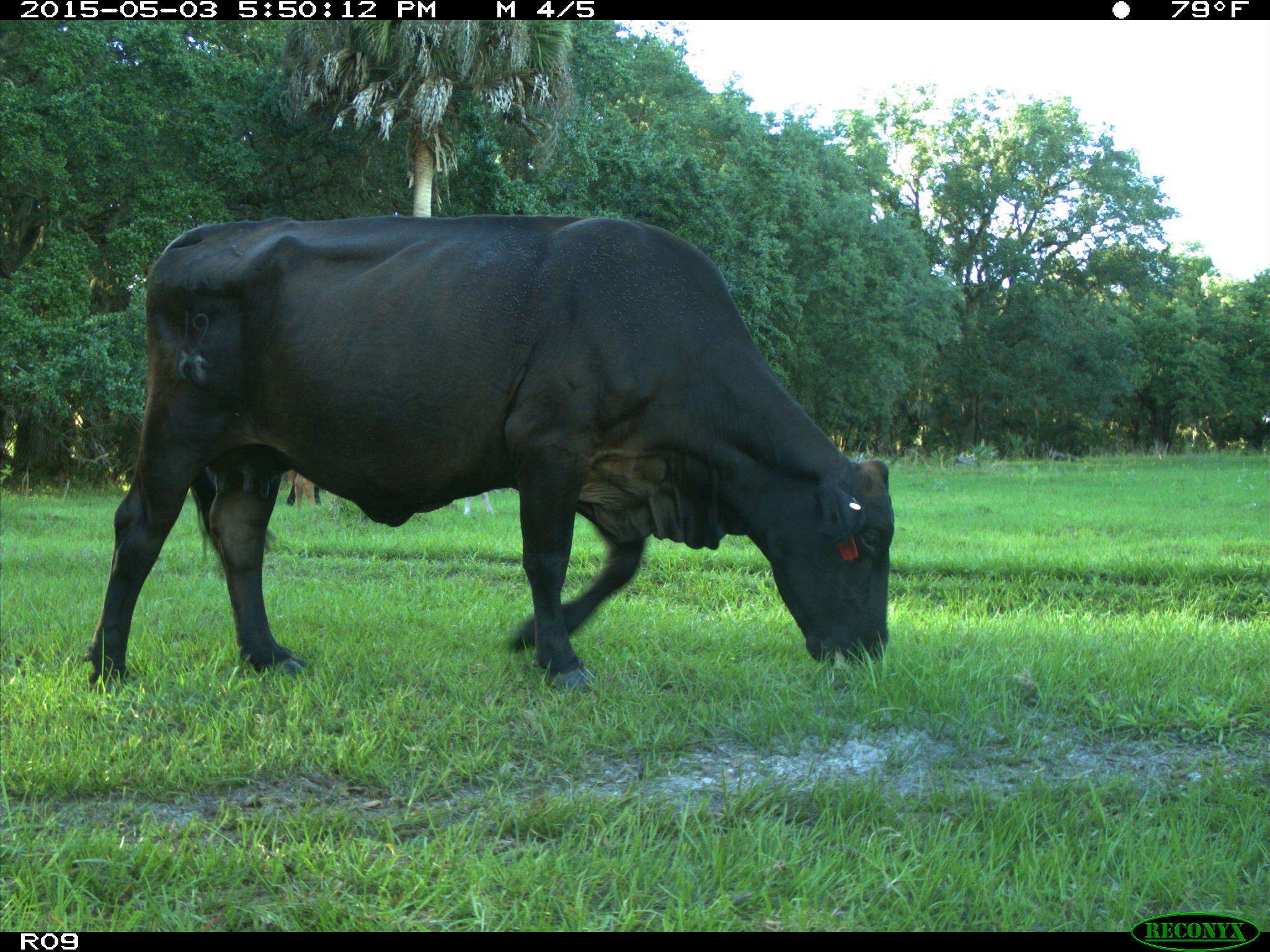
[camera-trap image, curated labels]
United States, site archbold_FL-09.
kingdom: Animalia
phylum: Chordata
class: Mammalia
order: Artiodactyla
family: Bovidae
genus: Bos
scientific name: Bos taurus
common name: domestic cow